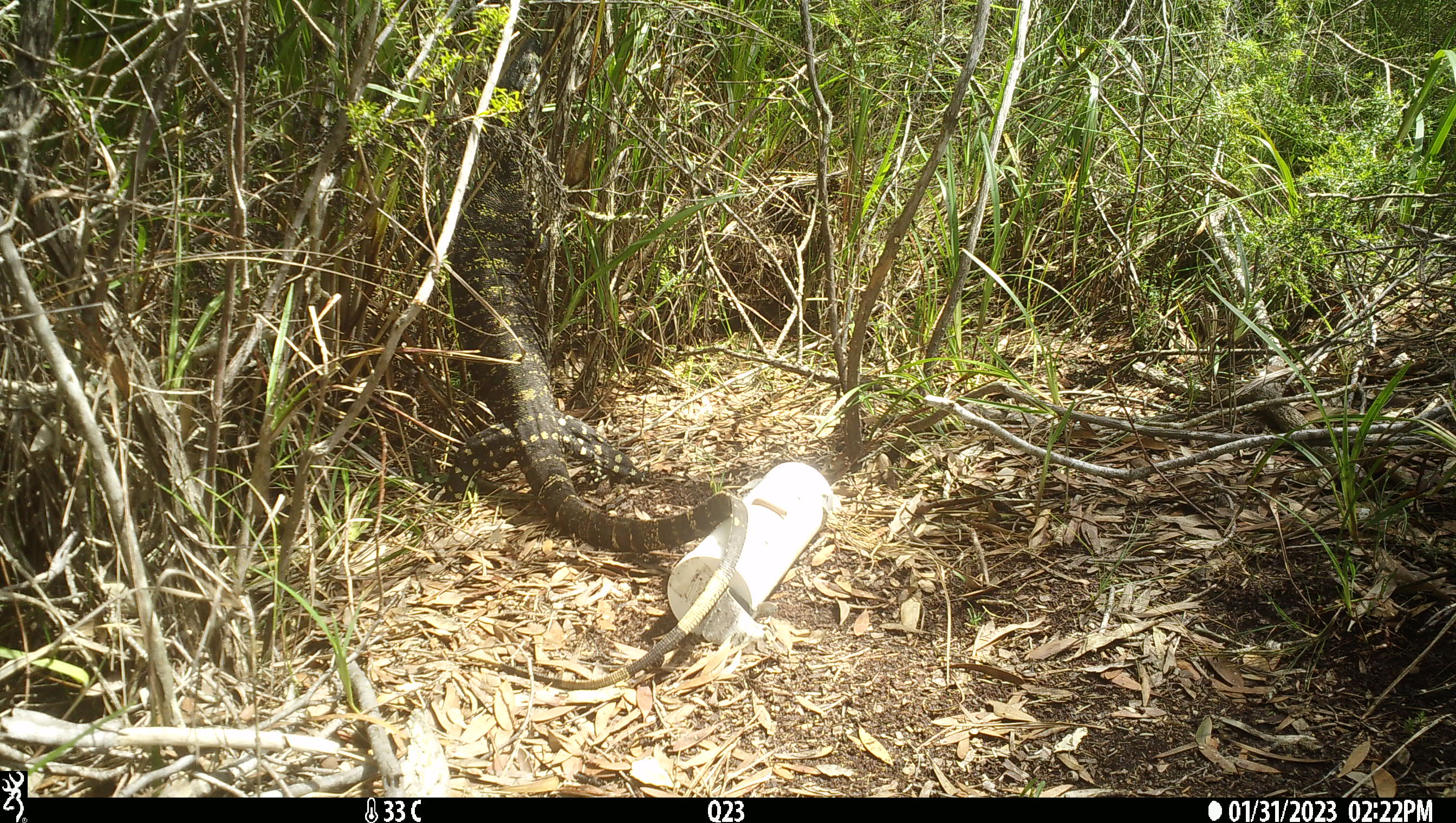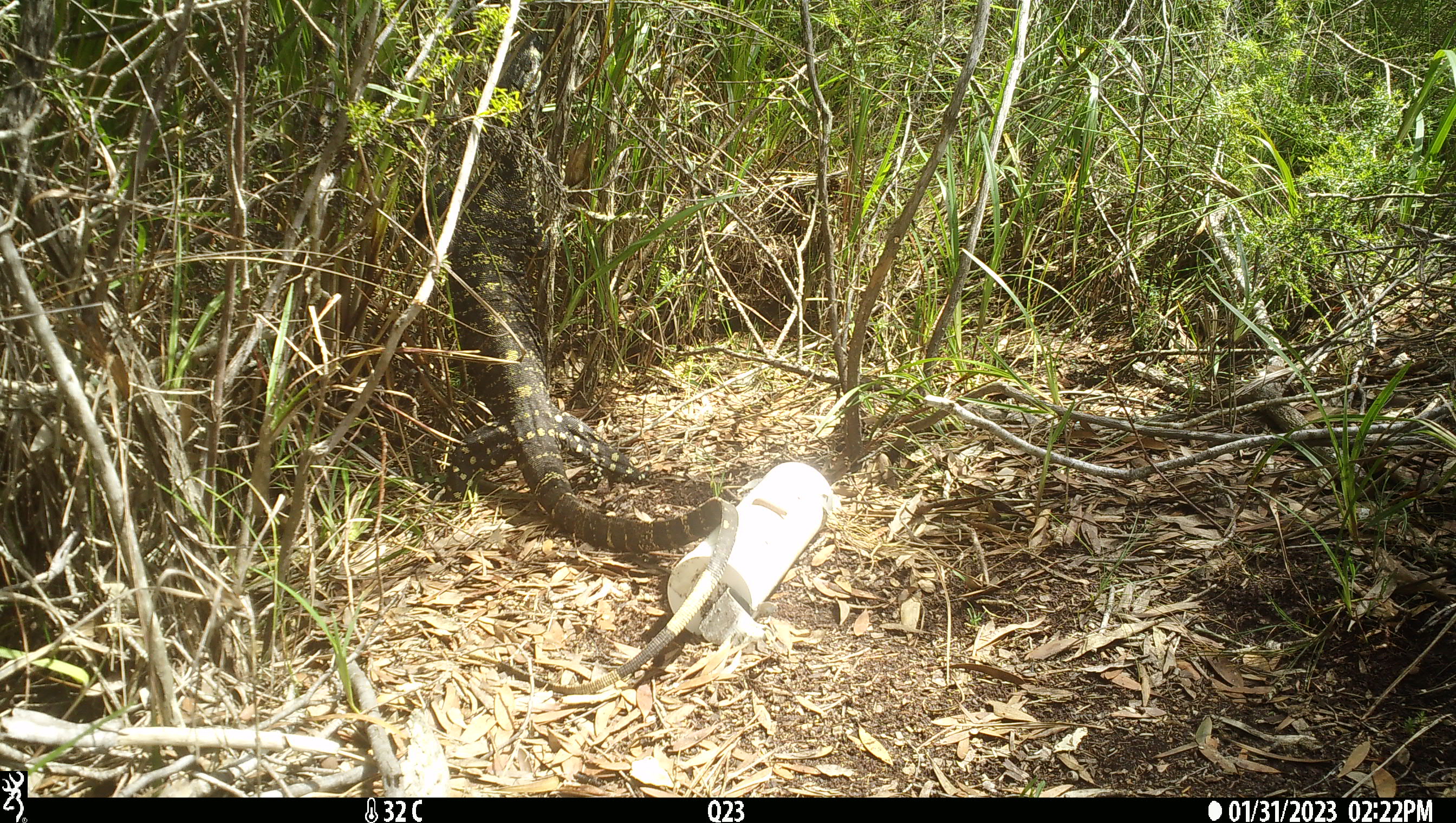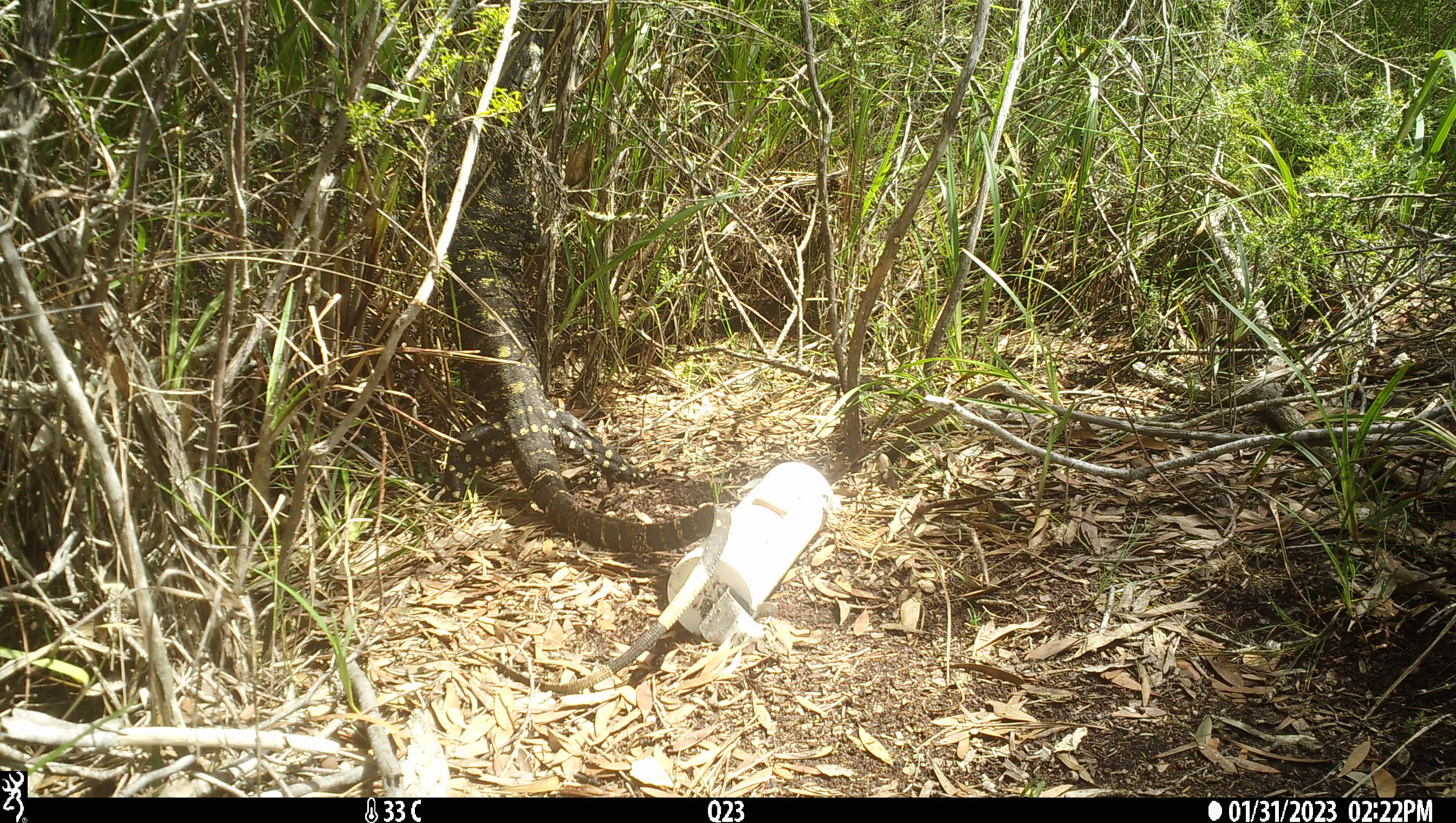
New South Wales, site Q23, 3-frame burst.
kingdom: Animalia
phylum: Chordata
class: Reptilia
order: Squamata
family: Varanidae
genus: Varanus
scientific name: Varanus varius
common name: lace monitor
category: goanna